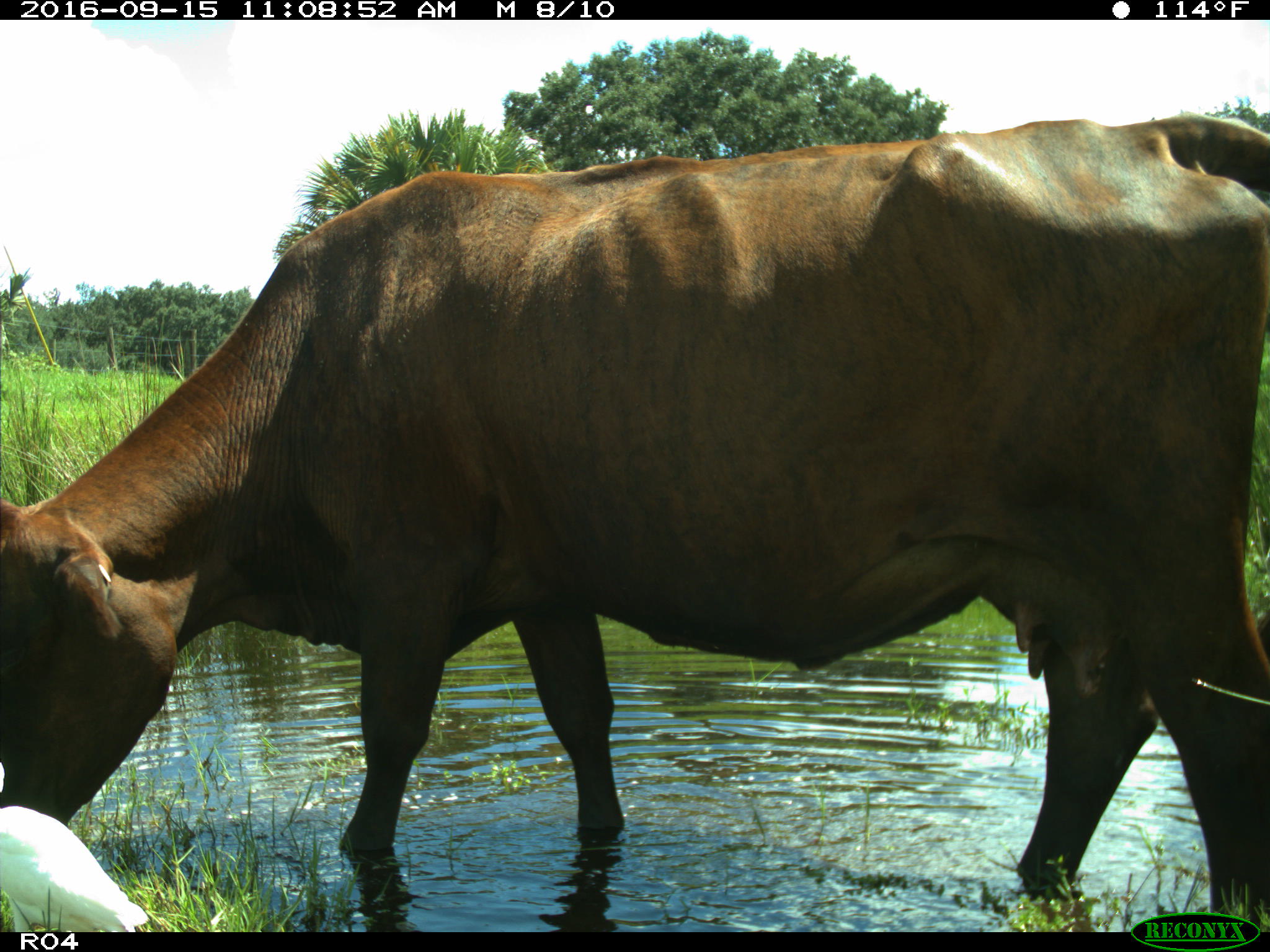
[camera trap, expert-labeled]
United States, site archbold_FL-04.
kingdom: Animalia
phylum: Chordata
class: Mammalia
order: Artiodactyla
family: Bovidae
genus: Bos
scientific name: Bos taurus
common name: domestic cow